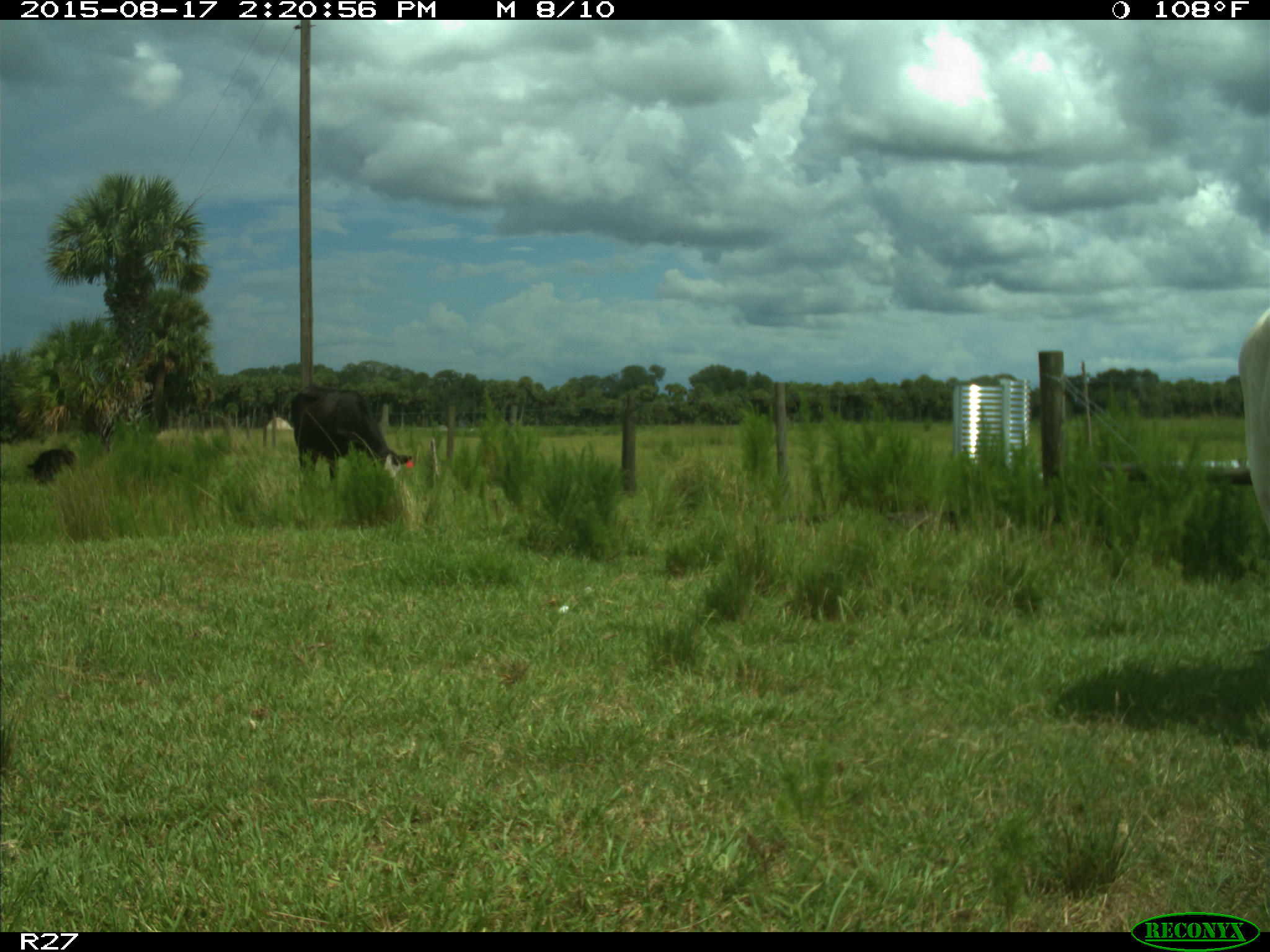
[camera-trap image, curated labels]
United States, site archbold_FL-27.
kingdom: Animalia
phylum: Chordata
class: Mammalia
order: Artiodactyla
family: Bovidae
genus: Bos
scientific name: Bos taurus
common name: domestic cow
Bos taurus (domestic cow).